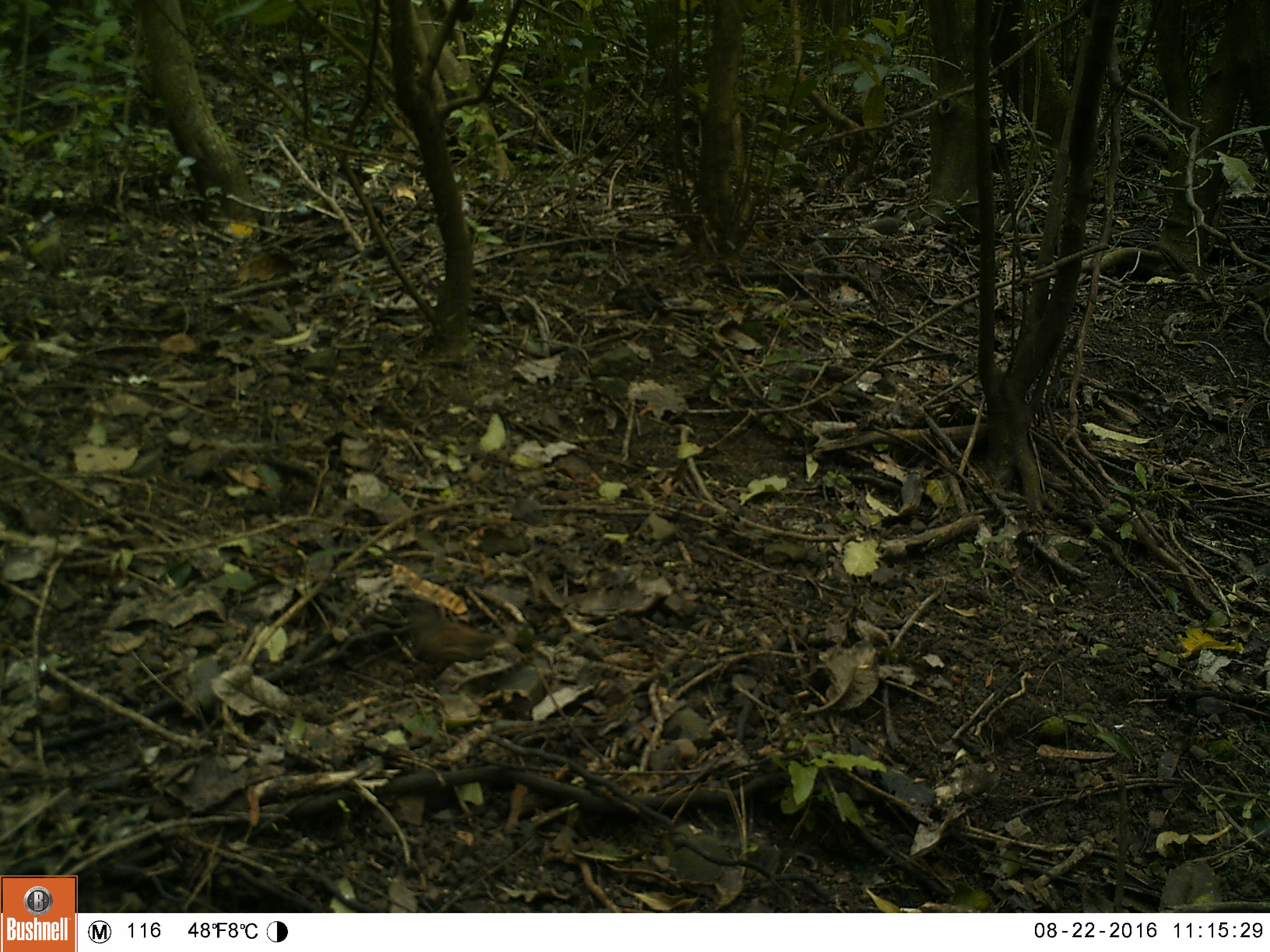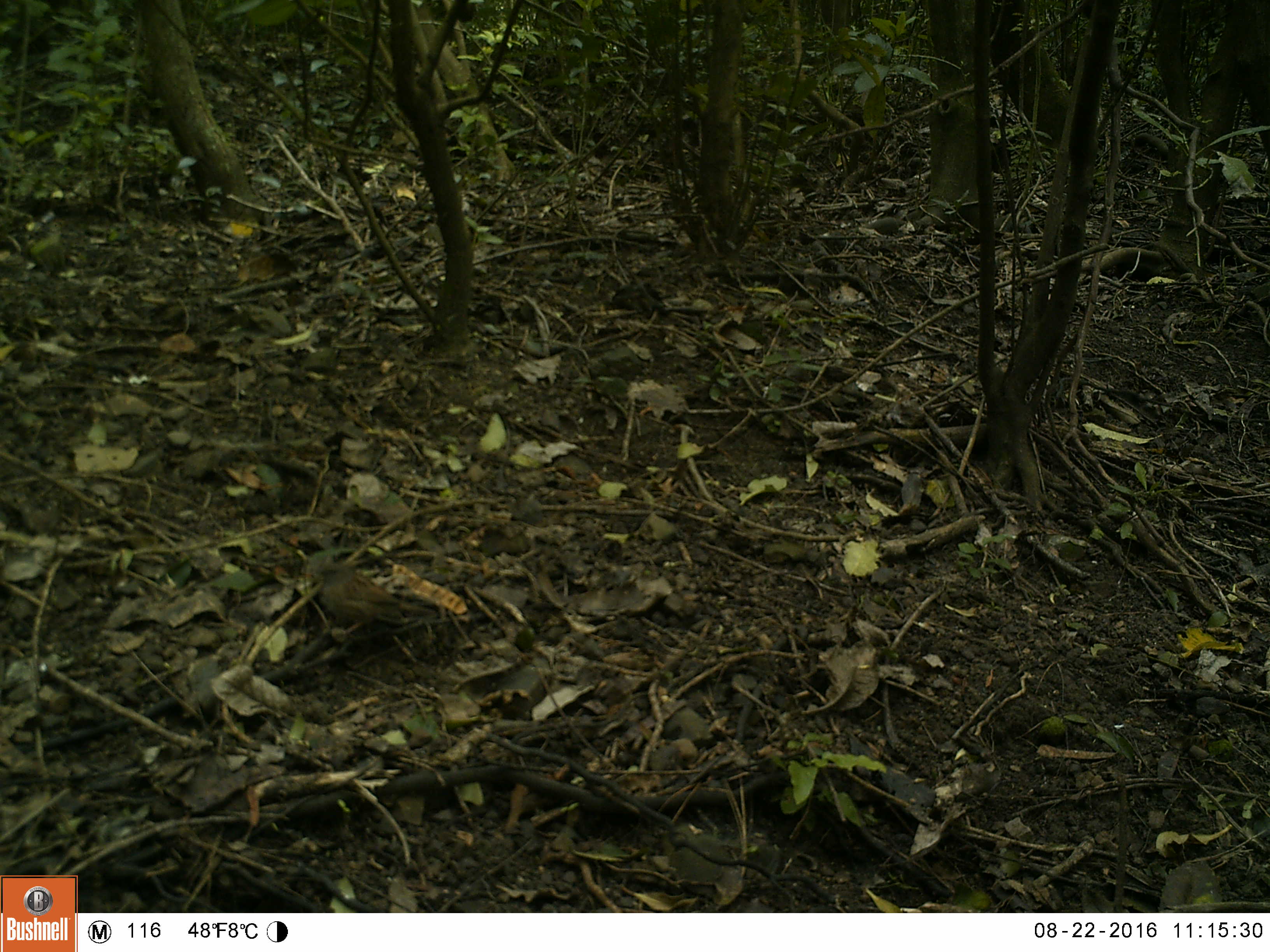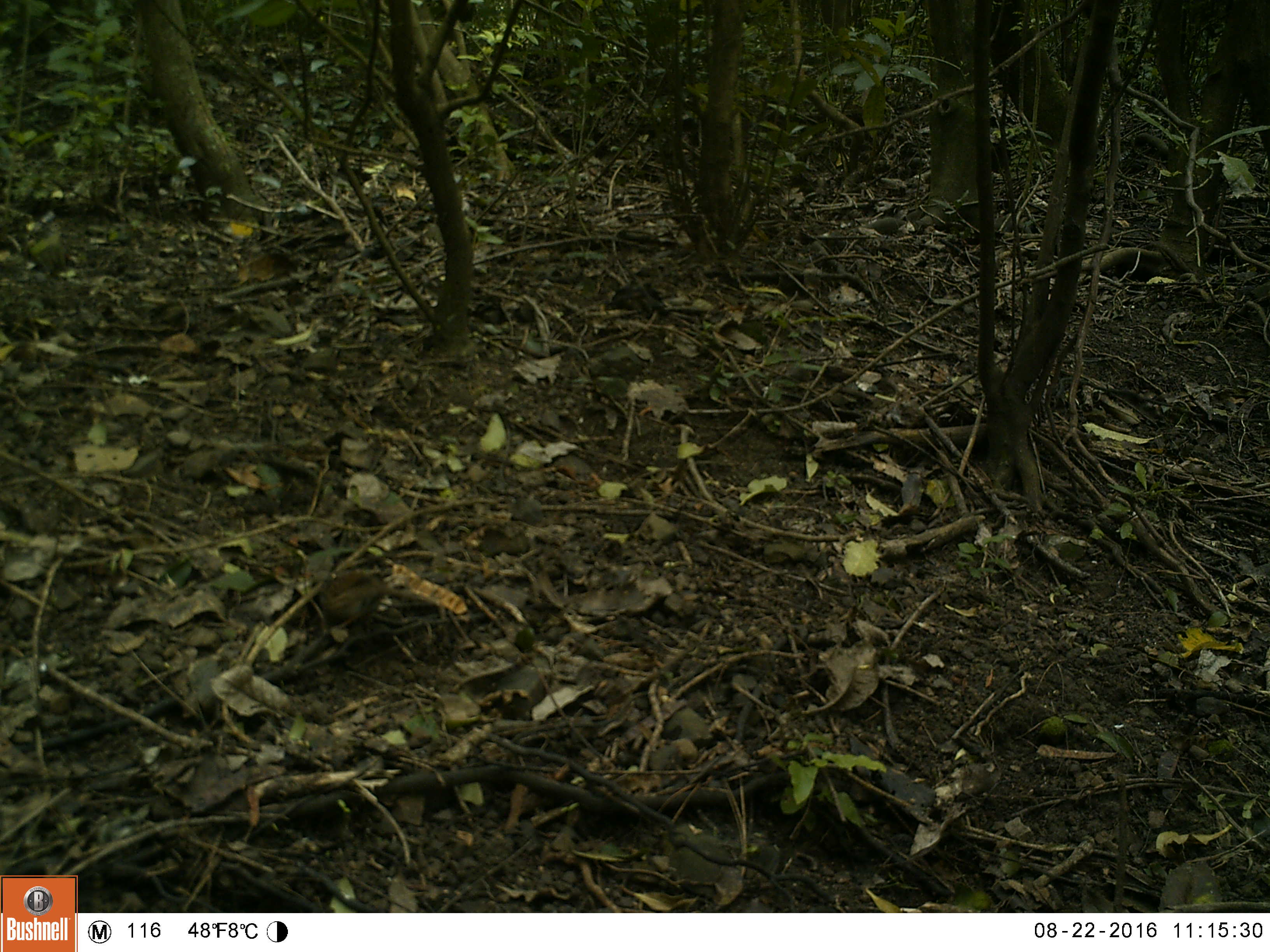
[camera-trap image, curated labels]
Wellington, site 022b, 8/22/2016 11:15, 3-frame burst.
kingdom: Animalia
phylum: Chordata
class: Aves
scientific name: Aves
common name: bird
Bird (Aves).